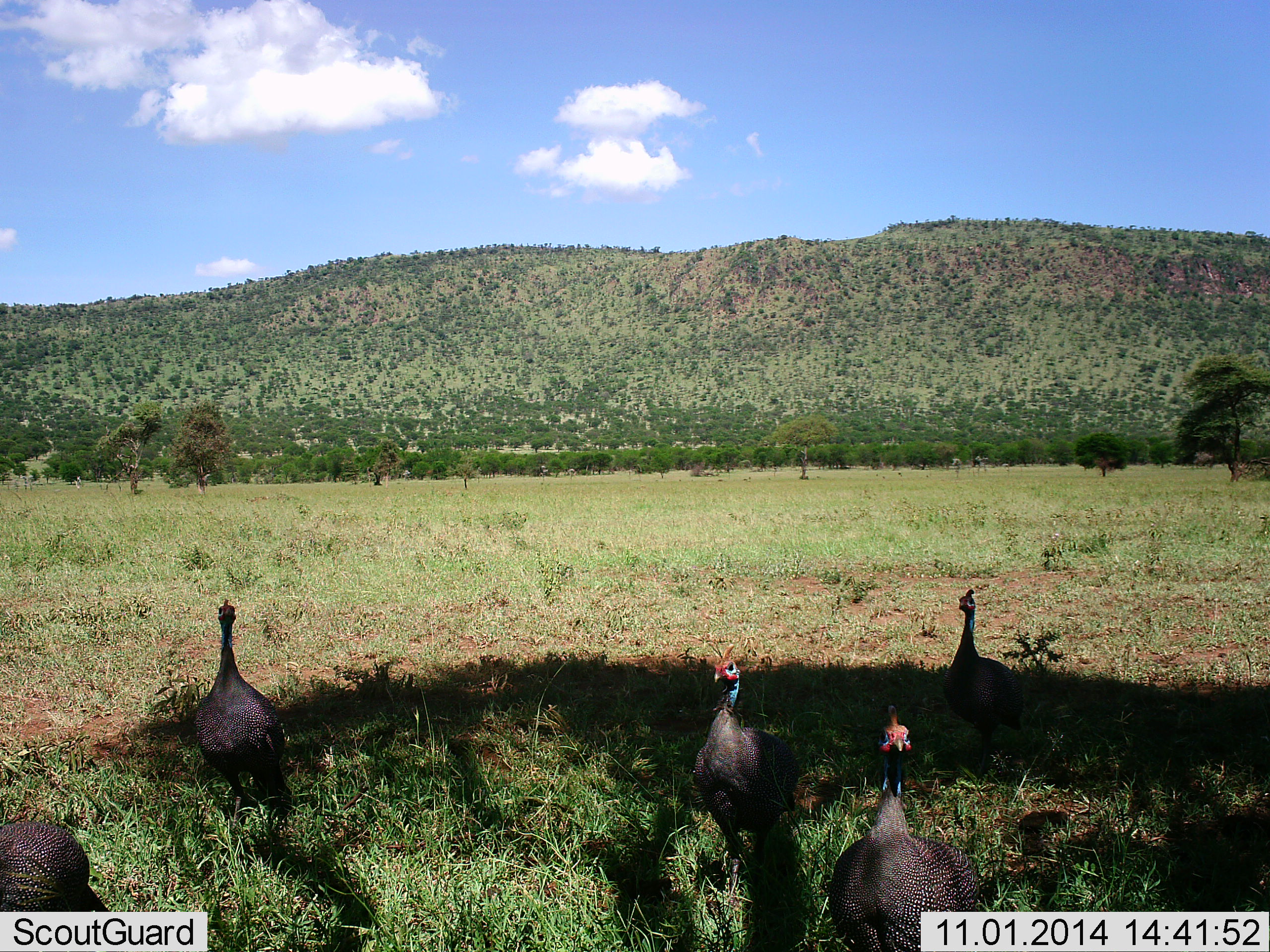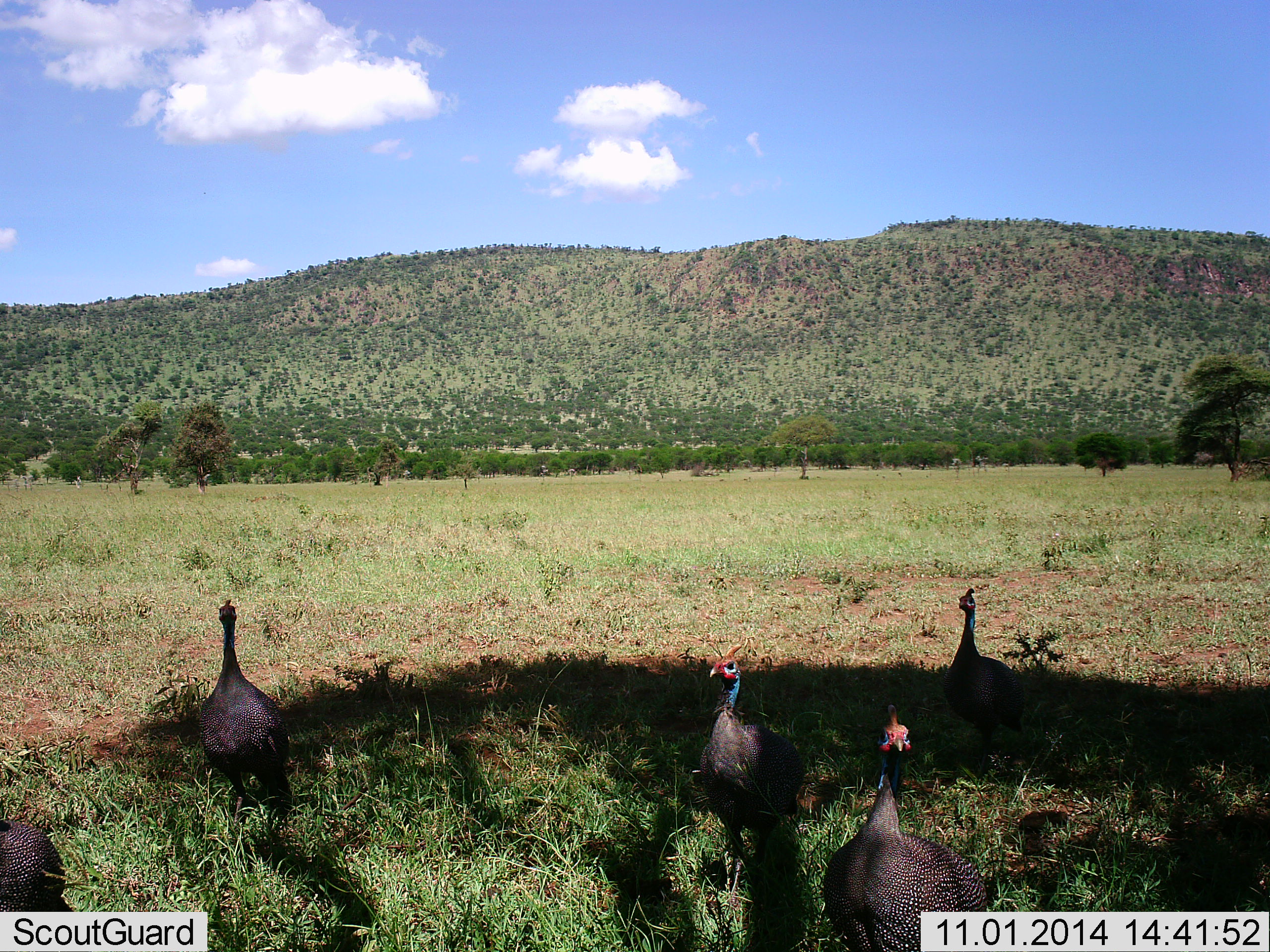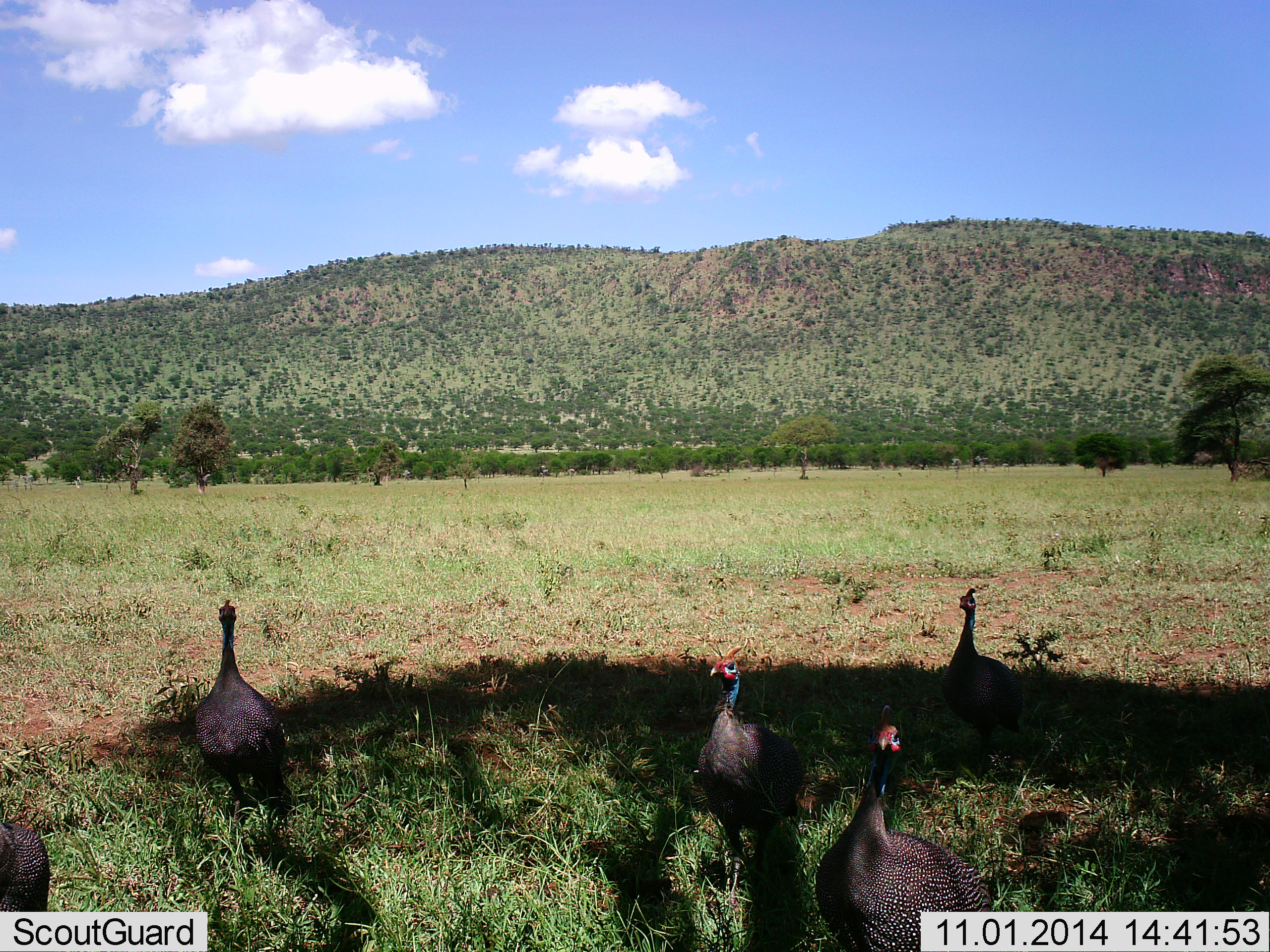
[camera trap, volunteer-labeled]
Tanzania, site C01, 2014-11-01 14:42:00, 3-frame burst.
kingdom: Animalia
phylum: Chordata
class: Aves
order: Galliformes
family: Numididae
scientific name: Numididae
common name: guinea fowl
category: guineafowl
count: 5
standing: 80%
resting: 0%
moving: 30%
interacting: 0%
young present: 0%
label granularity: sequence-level